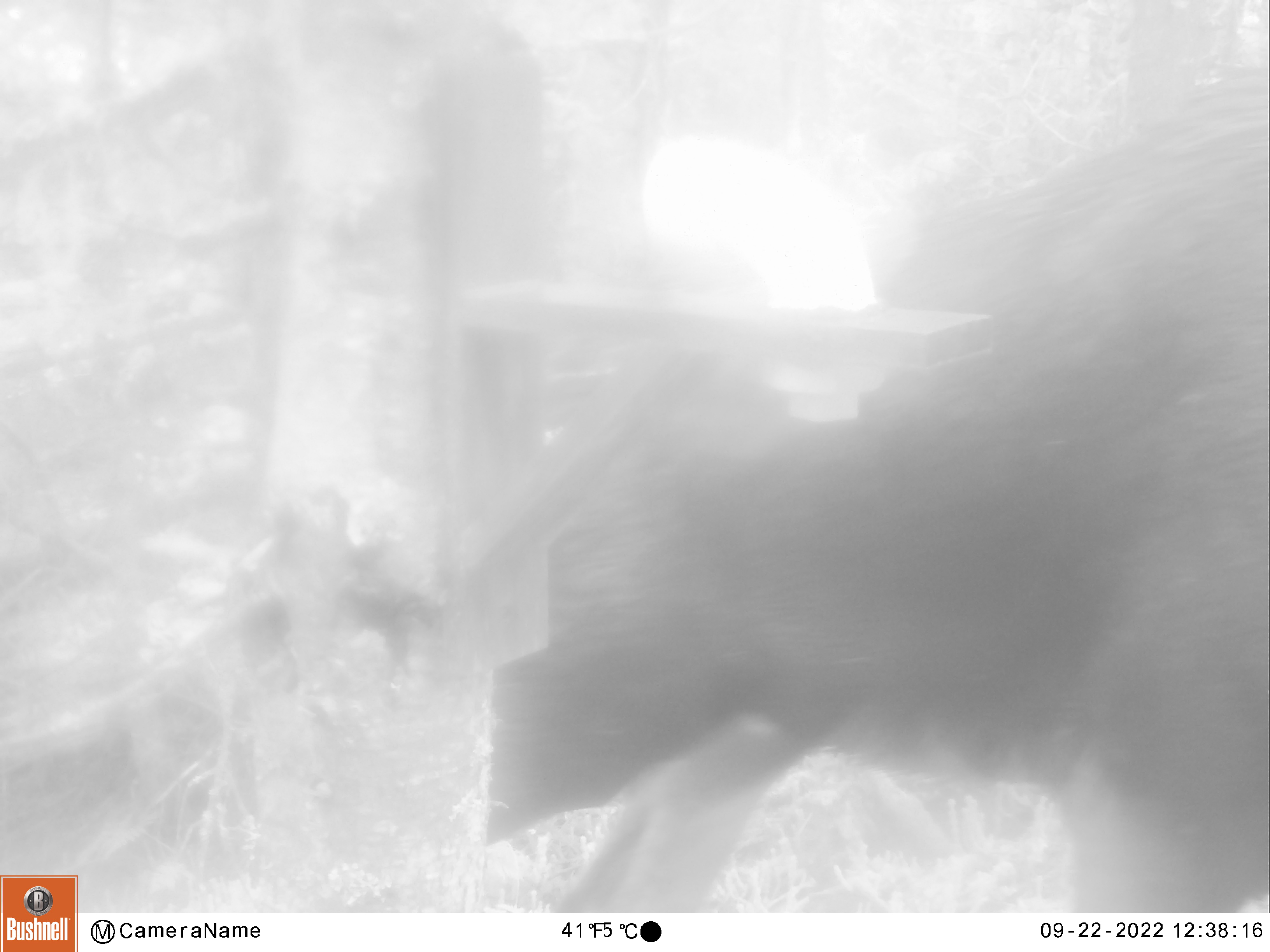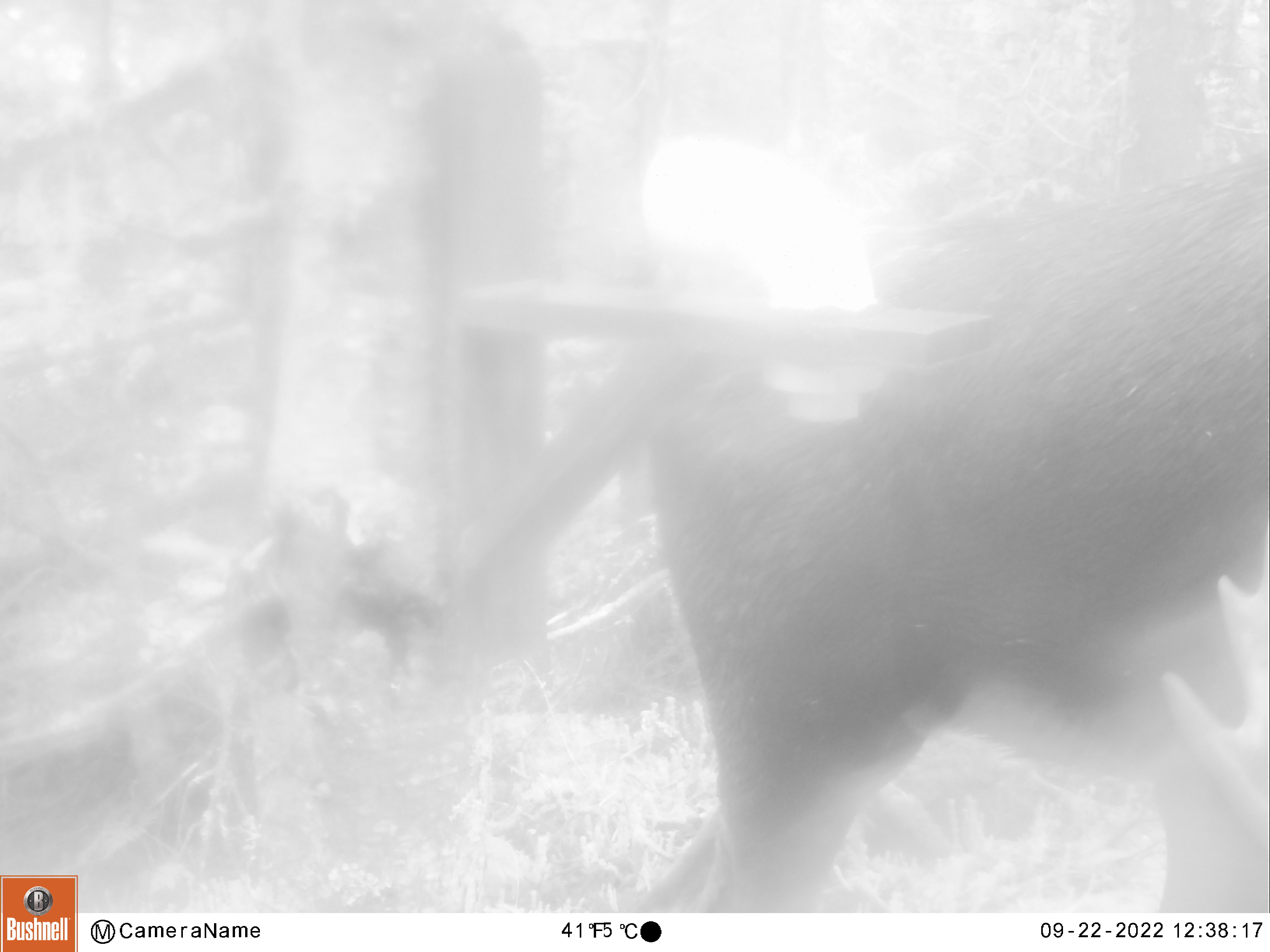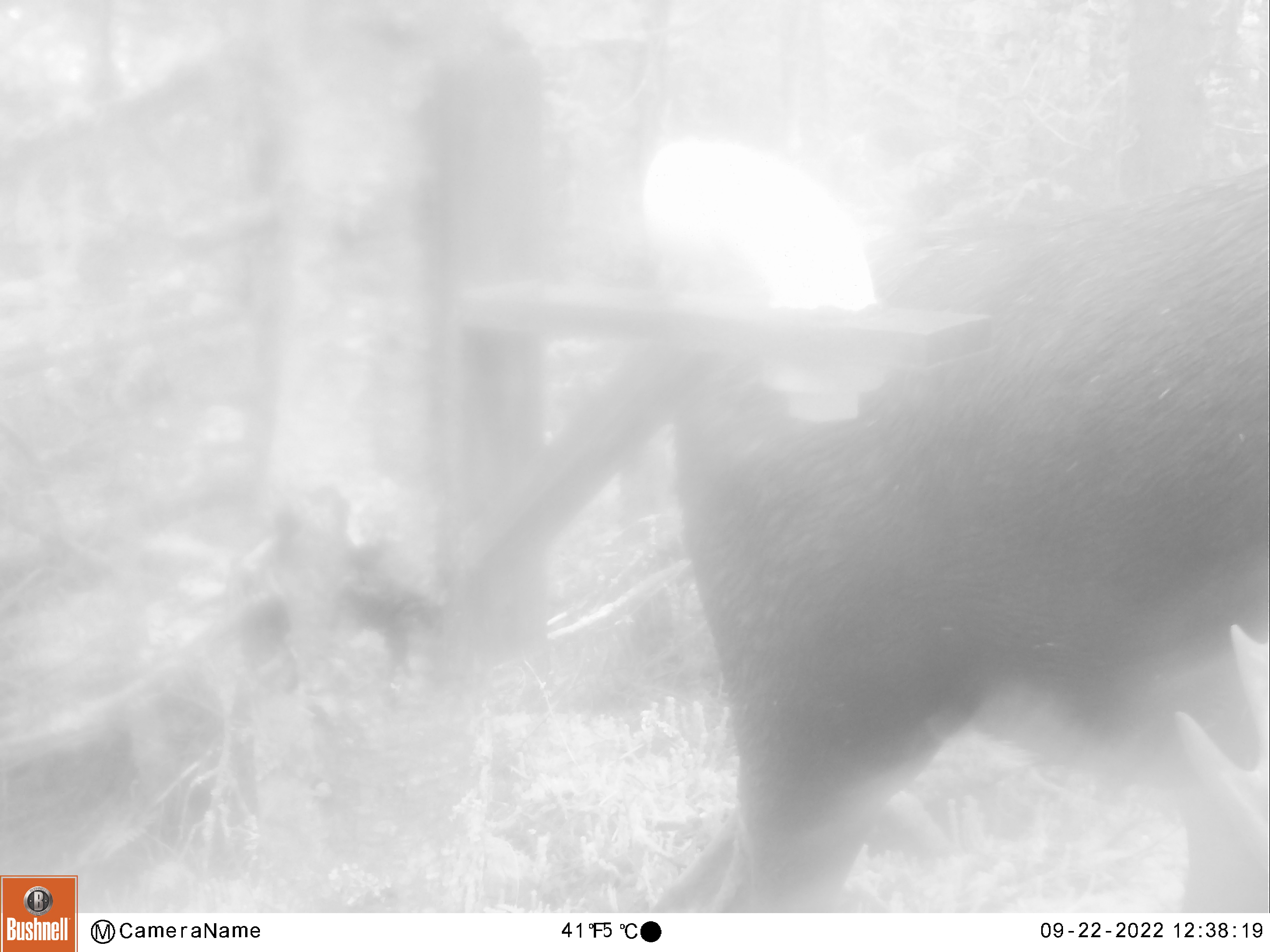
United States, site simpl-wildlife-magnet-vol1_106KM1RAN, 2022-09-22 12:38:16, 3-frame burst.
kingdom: Animalia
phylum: Chordata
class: Mammalia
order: Artiodactyla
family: Cervidae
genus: Alces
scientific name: Alces alces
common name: moose